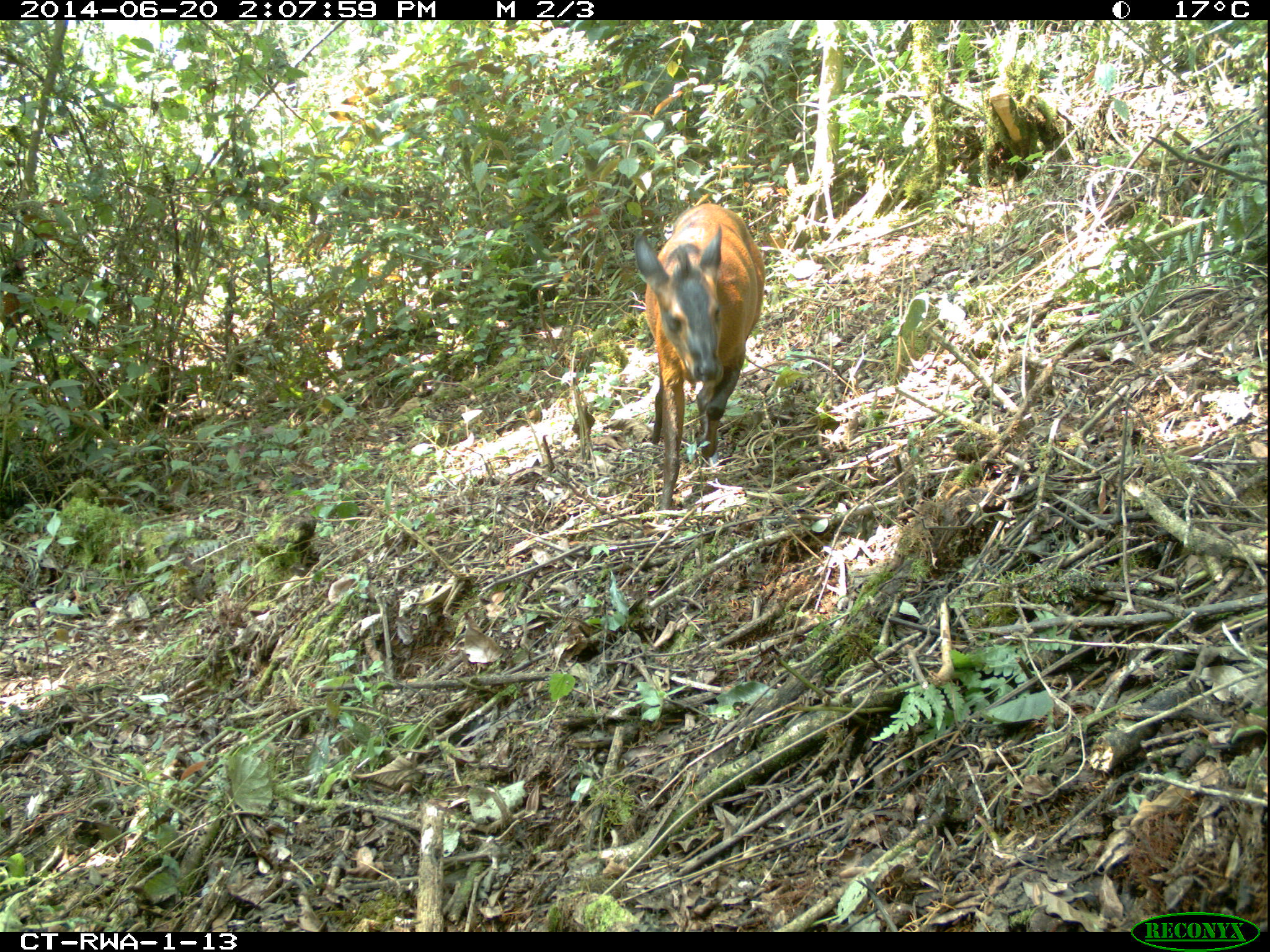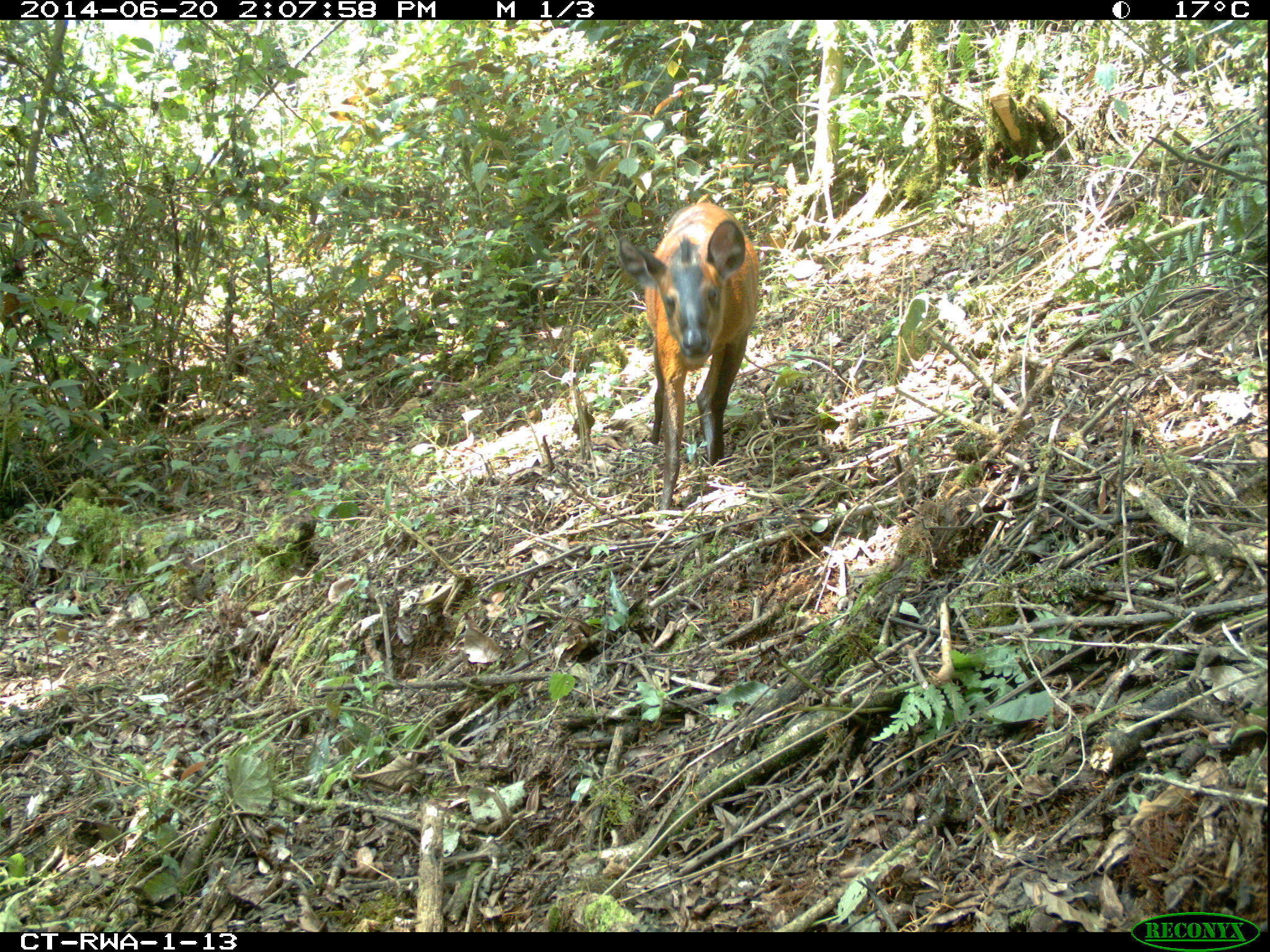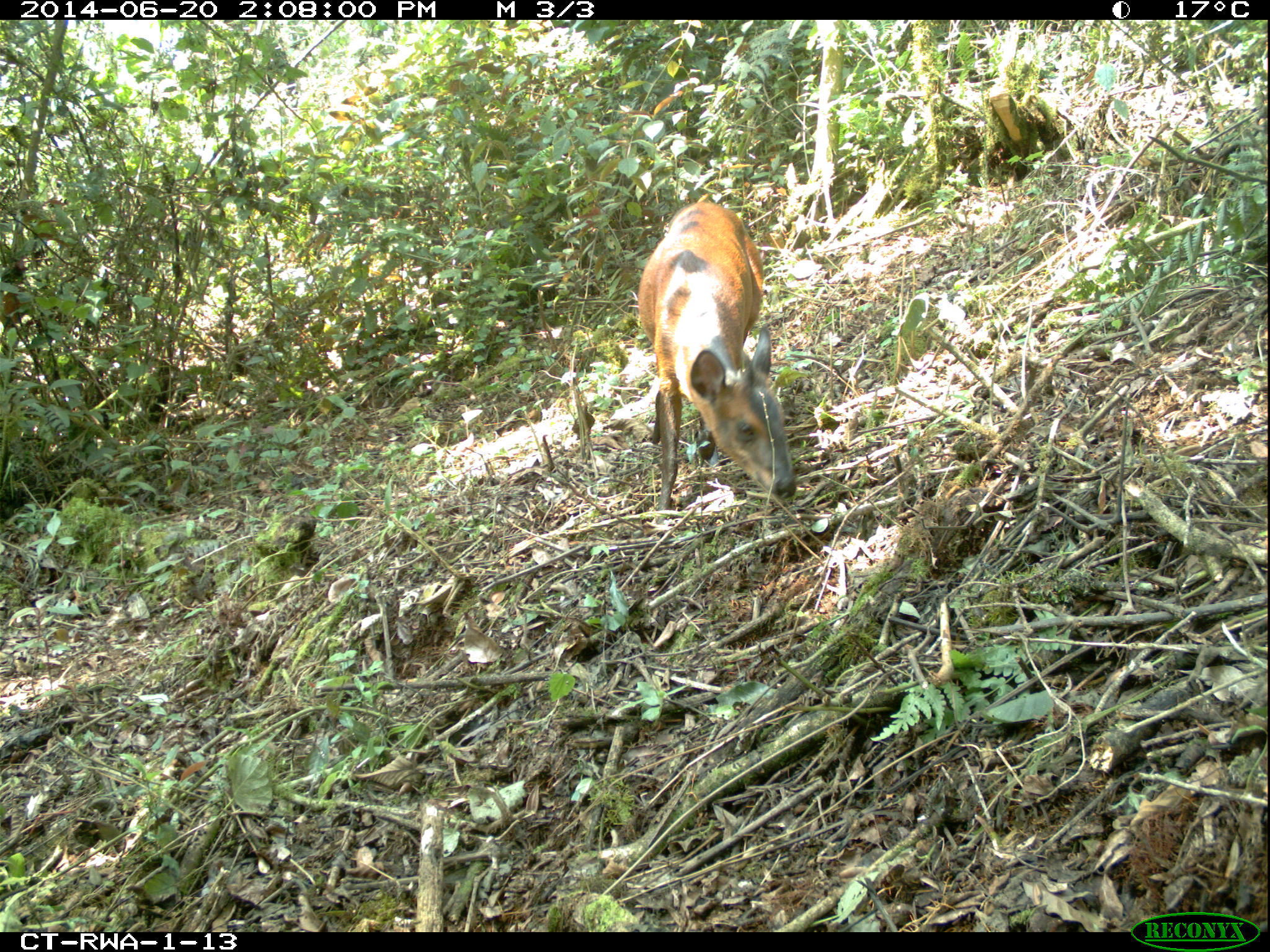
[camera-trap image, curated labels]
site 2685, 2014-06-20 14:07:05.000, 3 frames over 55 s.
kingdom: Animalia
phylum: Chordata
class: Mammalia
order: Artiodactyla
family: Bovidae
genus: Cephalophus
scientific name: Cephalophus nigrifrons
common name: black-fronted duiker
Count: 1.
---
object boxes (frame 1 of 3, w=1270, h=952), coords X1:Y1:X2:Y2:
cephalophus nigrifrons: 634:203:764:524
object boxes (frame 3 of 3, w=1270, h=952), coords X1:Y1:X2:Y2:
cephalophus nigrifrons: 638:201:797:521